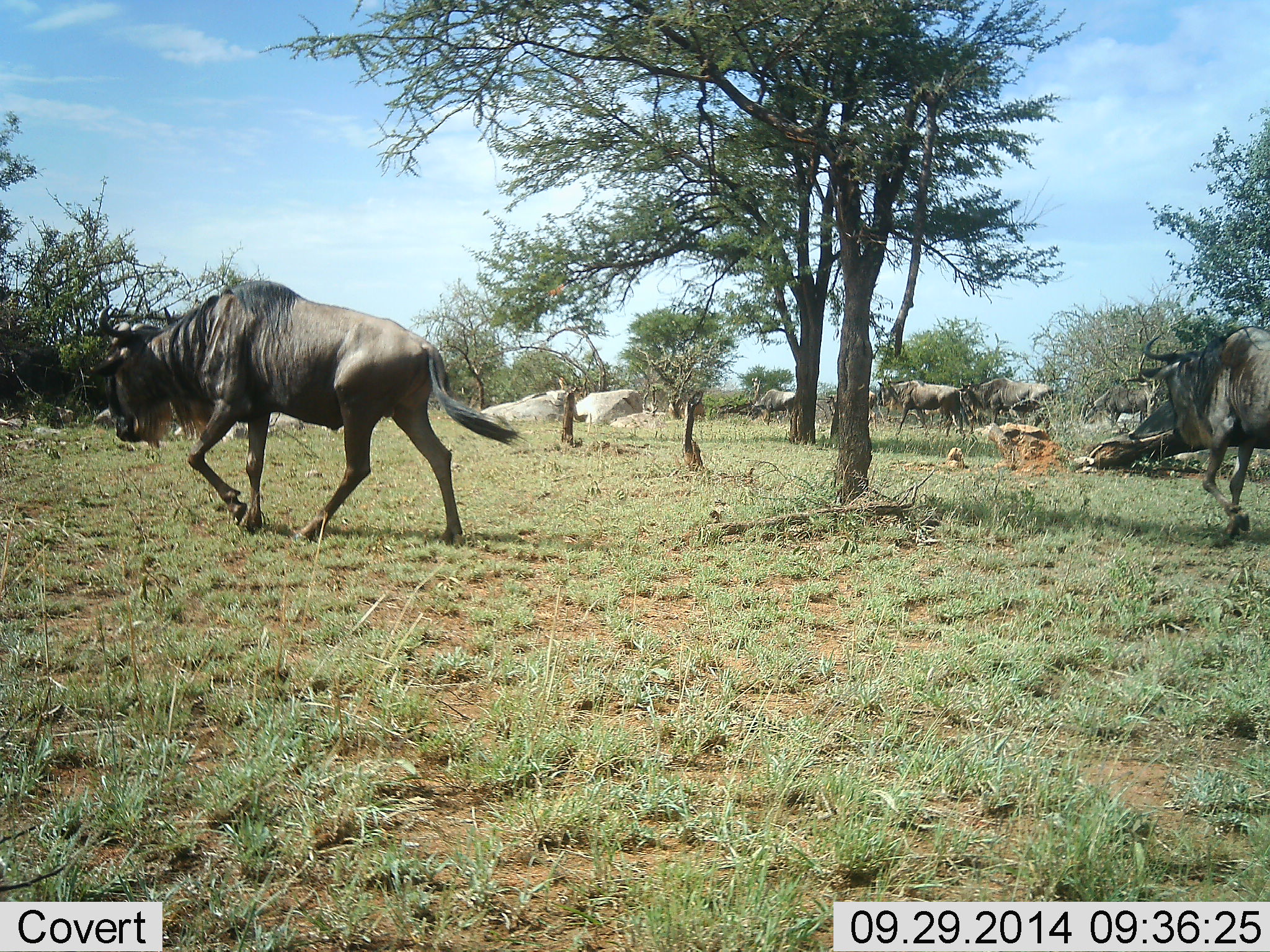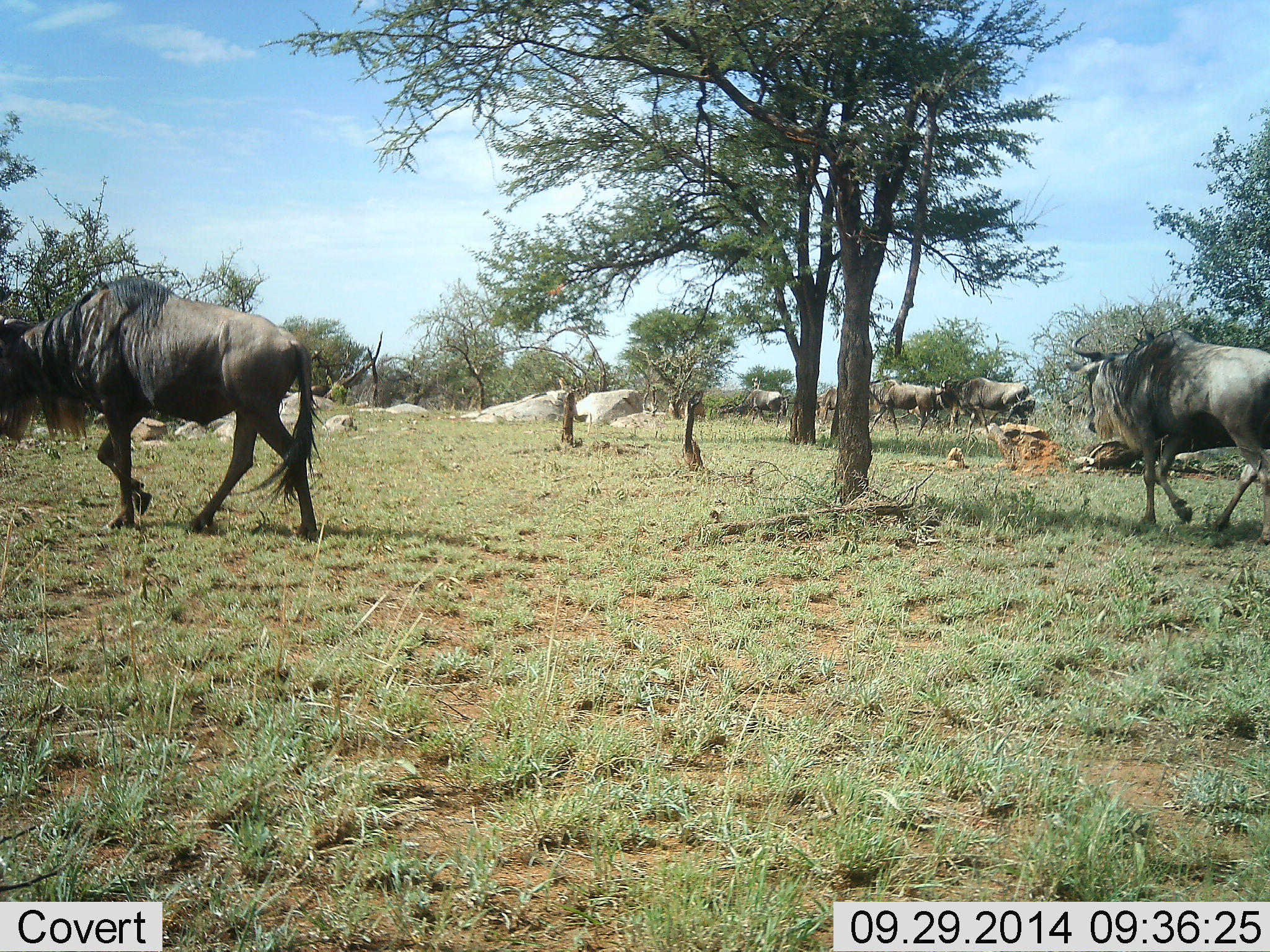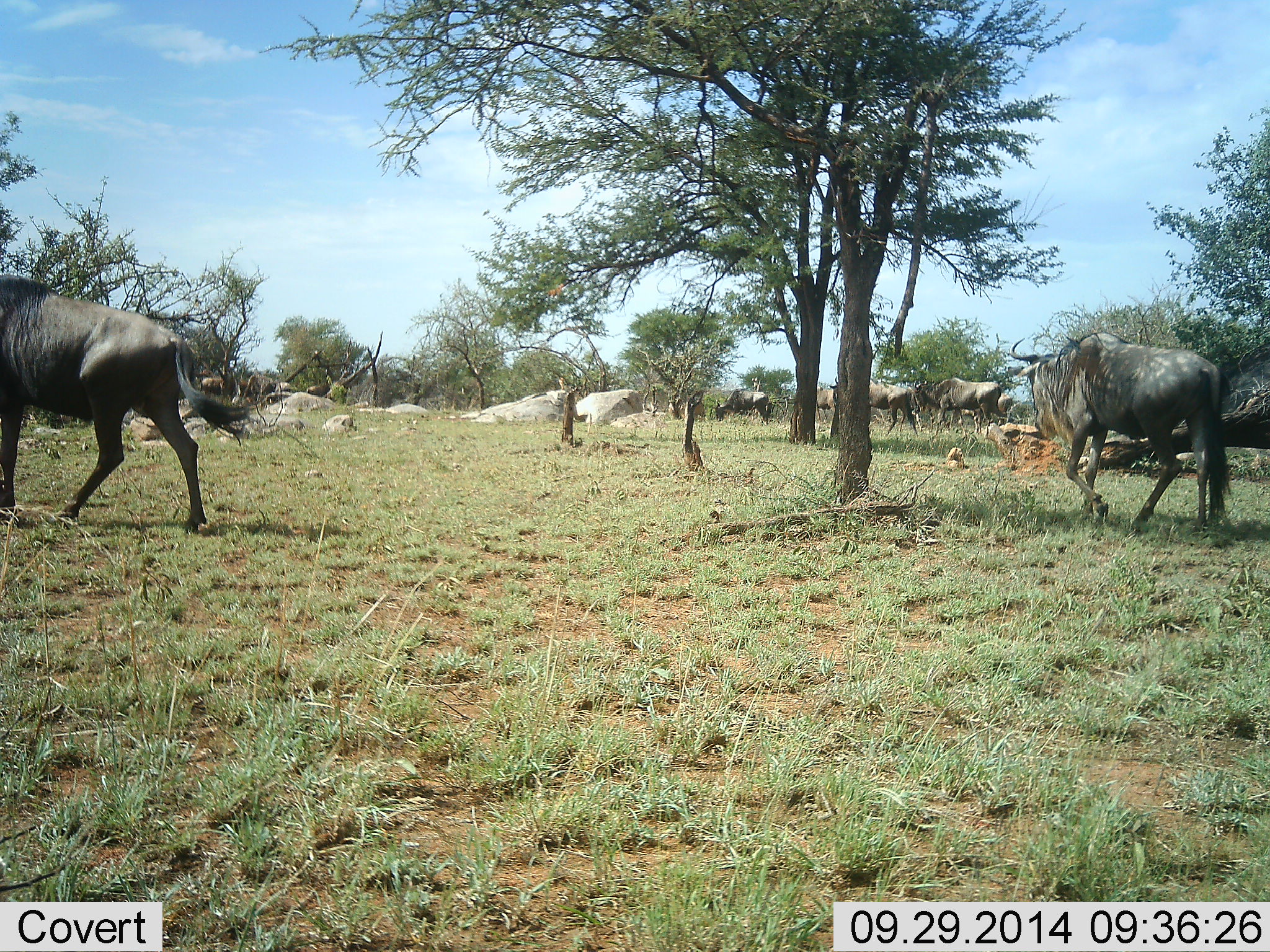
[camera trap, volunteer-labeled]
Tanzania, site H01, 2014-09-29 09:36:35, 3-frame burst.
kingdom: Animalia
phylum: Chordata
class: Mammalia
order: Artiodactyla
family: Bovidae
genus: Connochaetes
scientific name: Connochaetes taurinus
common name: blue wildebeest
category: wildebeest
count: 8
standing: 10%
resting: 0%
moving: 100%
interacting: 0%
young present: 0%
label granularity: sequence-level